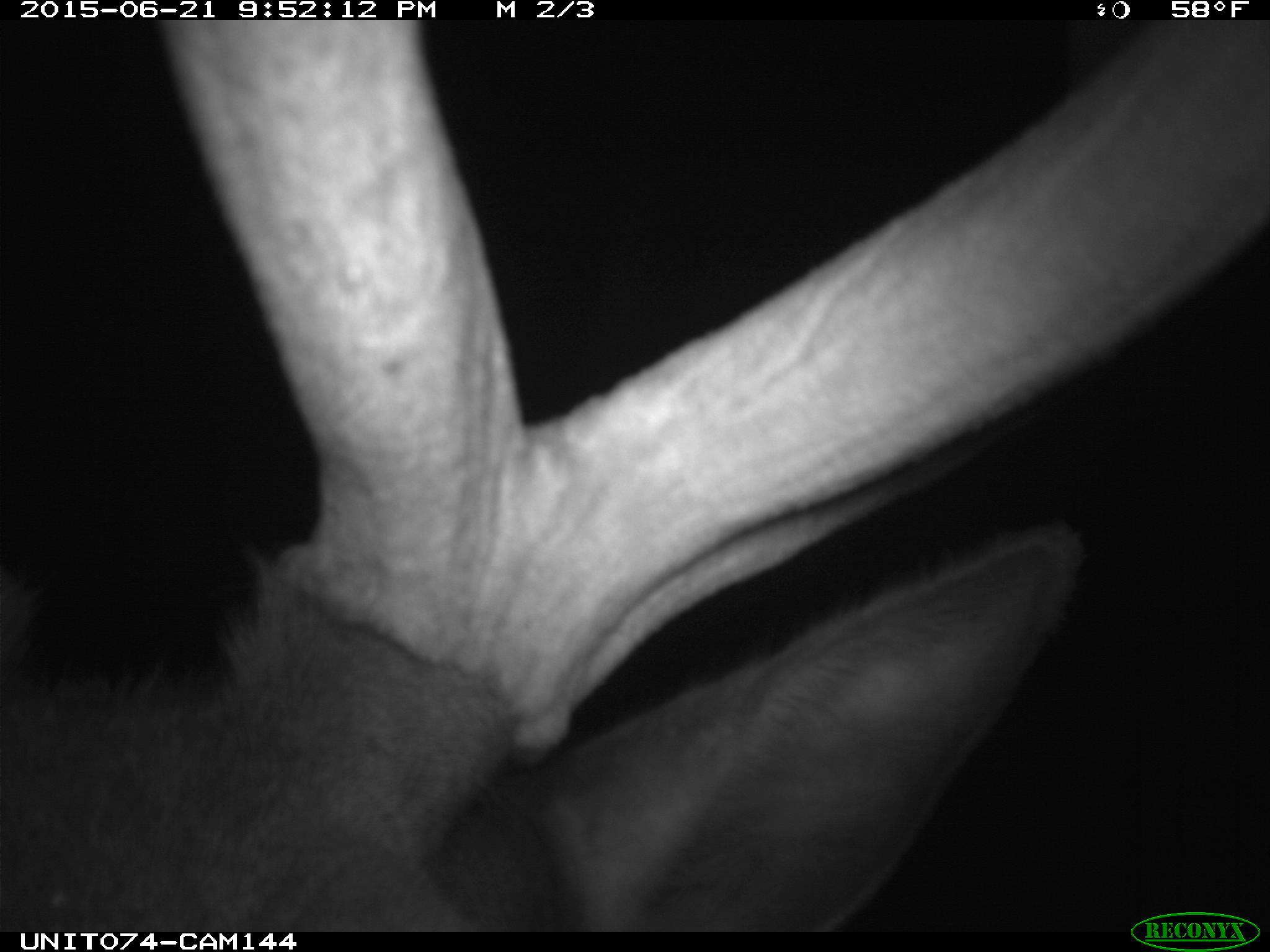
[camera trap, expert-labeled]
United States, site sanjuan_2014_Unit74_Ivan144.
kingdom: Animalia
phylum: Chordata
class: Mammalia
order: Artiodactyla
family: Cervidae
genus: Cervus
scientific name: Cervus elaphus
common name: red deer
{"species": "Cervus elaphus (red deer)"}